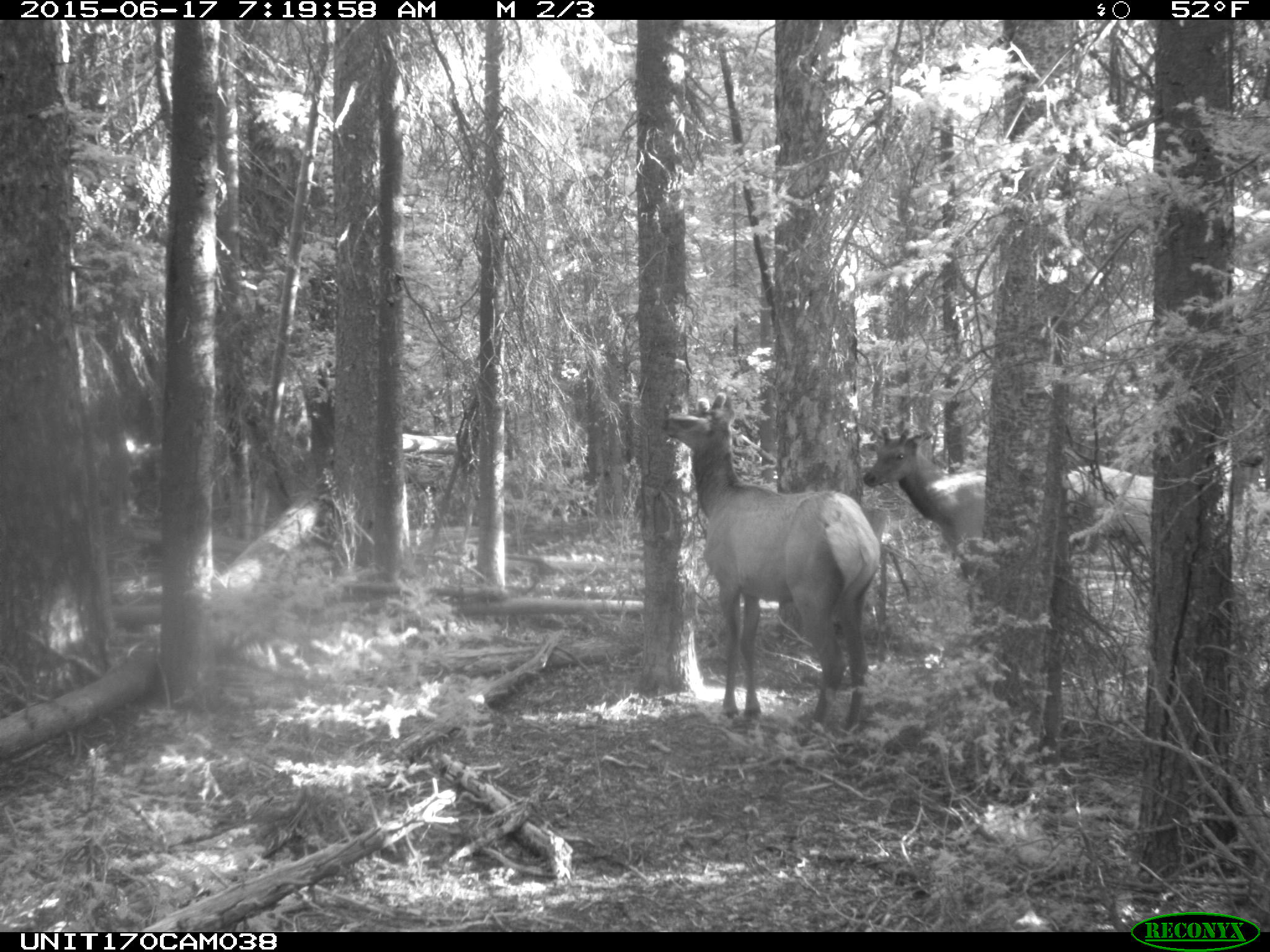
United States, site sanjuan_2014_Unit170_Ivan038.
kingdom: Animalia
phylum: Chordata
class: Mammalia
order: Artiodactyla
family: Cervidae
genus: Cervus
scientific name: Cervus elaphus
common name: red deer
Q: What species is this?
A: Cervus elaphus (red deer).